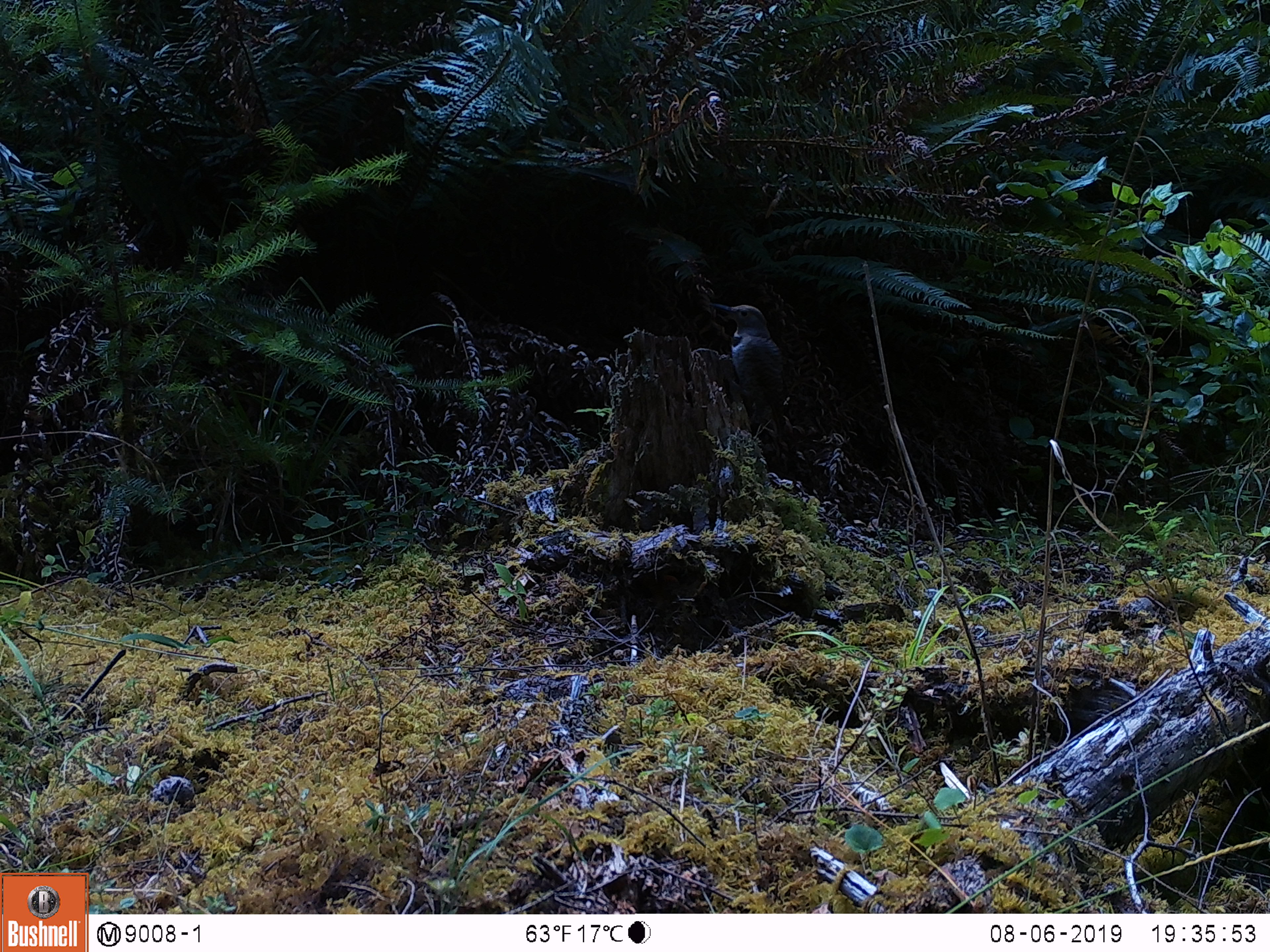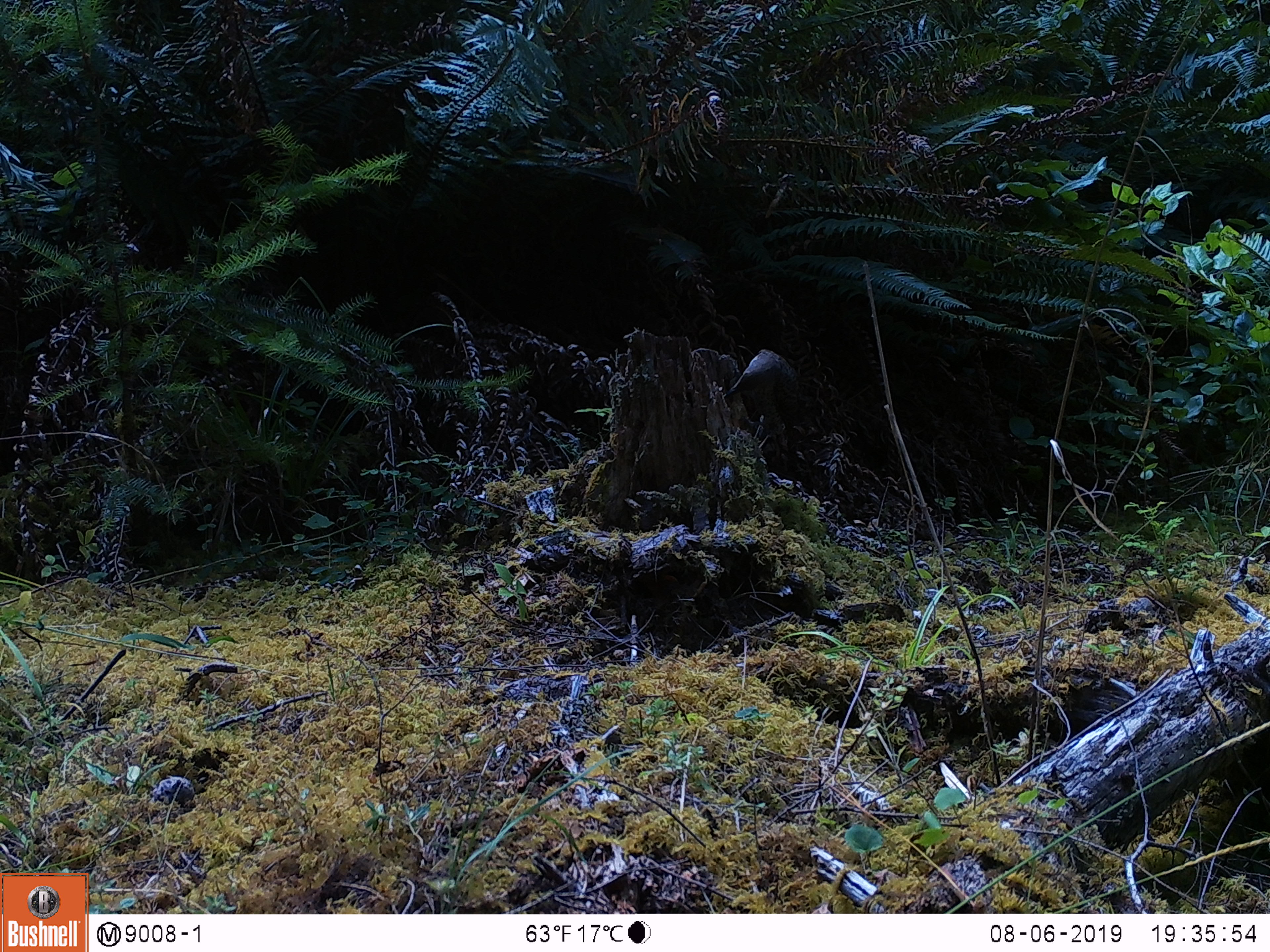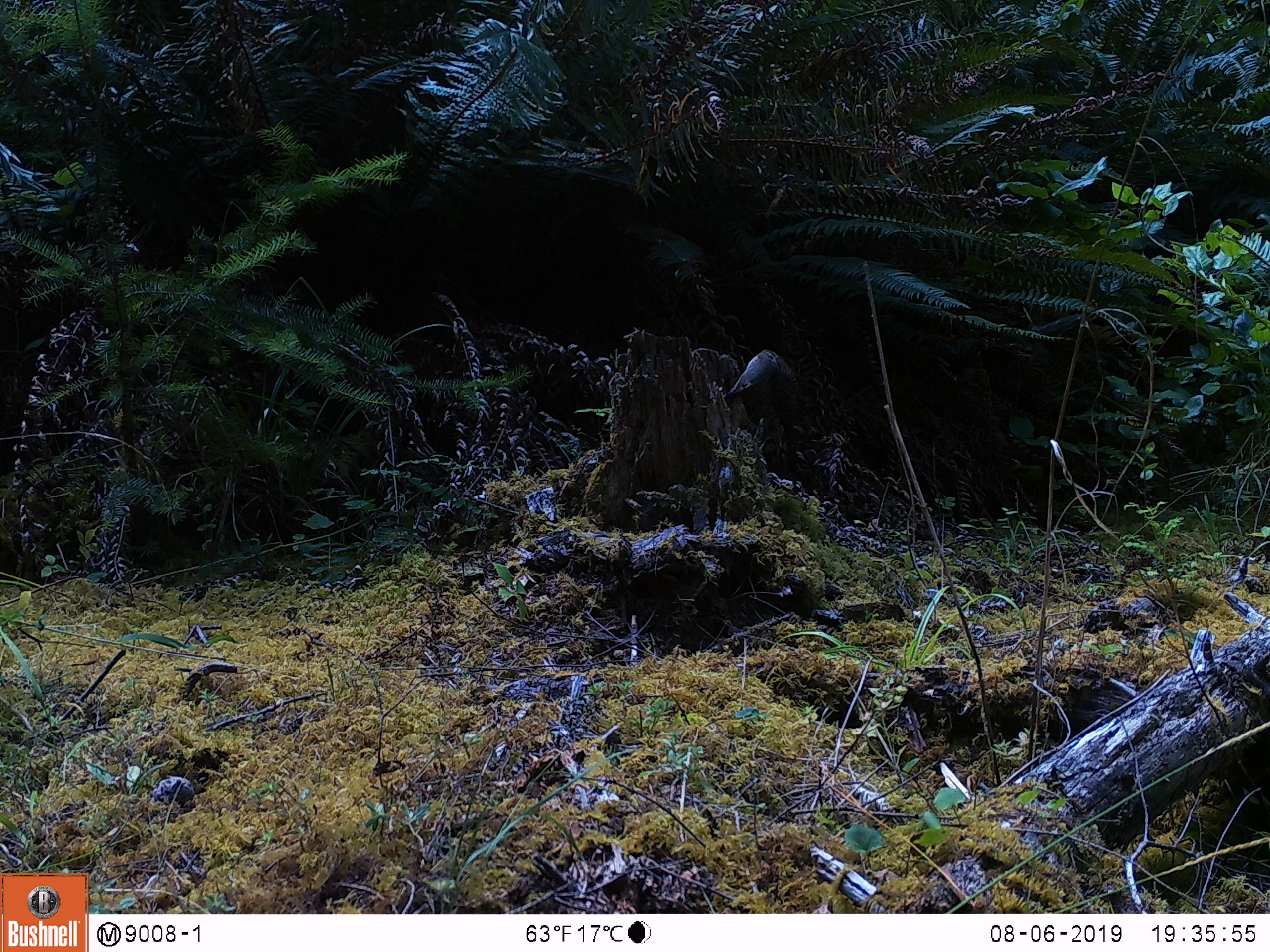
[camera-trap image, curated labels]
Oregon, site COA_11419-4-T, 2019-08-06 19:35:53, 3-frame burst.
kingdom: Animalia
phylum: Chordata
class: Aves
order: Piciformes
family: Picidae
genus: Colaptes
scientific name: Colaptes auratus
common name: northern flicker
Northern flicker (Colaptes auratus).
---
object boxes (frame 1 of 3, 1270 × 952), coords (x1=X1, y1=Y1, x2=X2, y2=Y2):
northern flicker: (x1=713, y1=300, x2=794, y2=445)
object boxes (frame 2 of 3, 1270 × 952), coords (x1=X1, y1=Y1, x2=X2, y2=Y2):
northern flicker: (x1=722, y1=348, x2=814, y2=421)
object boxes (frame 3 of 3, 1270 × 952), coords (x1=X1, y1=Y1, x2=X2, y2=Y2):
northern flicker: (x1=719, y1=340, x2=813, y2=441)